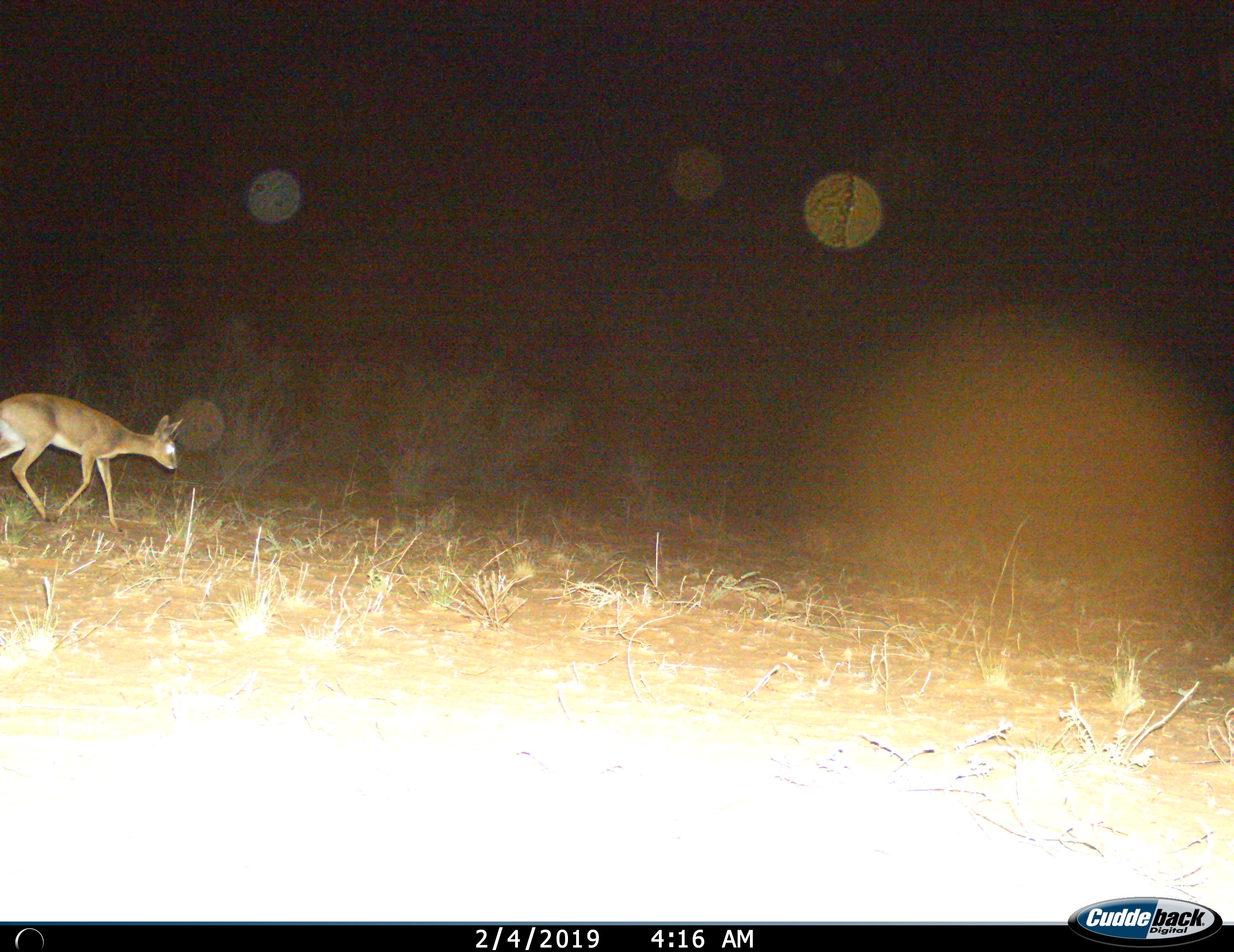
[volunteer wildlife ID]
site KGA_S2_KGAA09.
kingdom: Animalia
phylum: Chordata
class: Mammalia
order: Artiodactyla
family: Bovidae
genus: Raphicerus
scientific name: Raphicerus campestris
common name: steenbok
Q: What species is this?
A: Steenbok (Raphicerus campestris).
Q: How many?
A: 1.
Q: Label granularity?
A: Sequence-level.